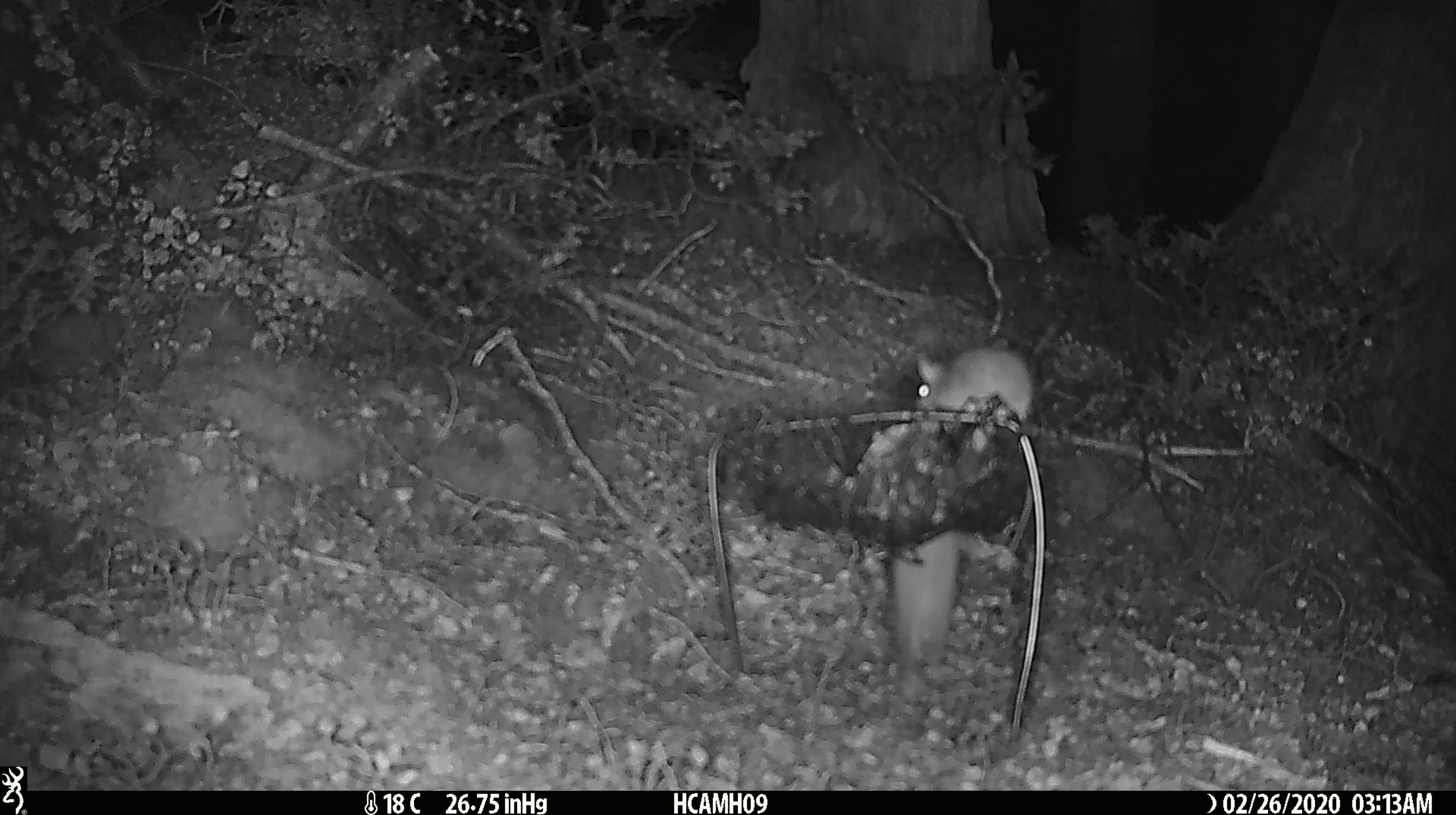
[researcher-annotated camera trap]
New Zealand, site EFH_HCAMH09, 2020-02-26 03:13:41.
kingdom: Animalia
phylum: Chordata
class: Mammalia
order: Rodentia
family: Muridae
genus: Mus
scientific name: Mus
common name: mouse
Mouse (Mus).